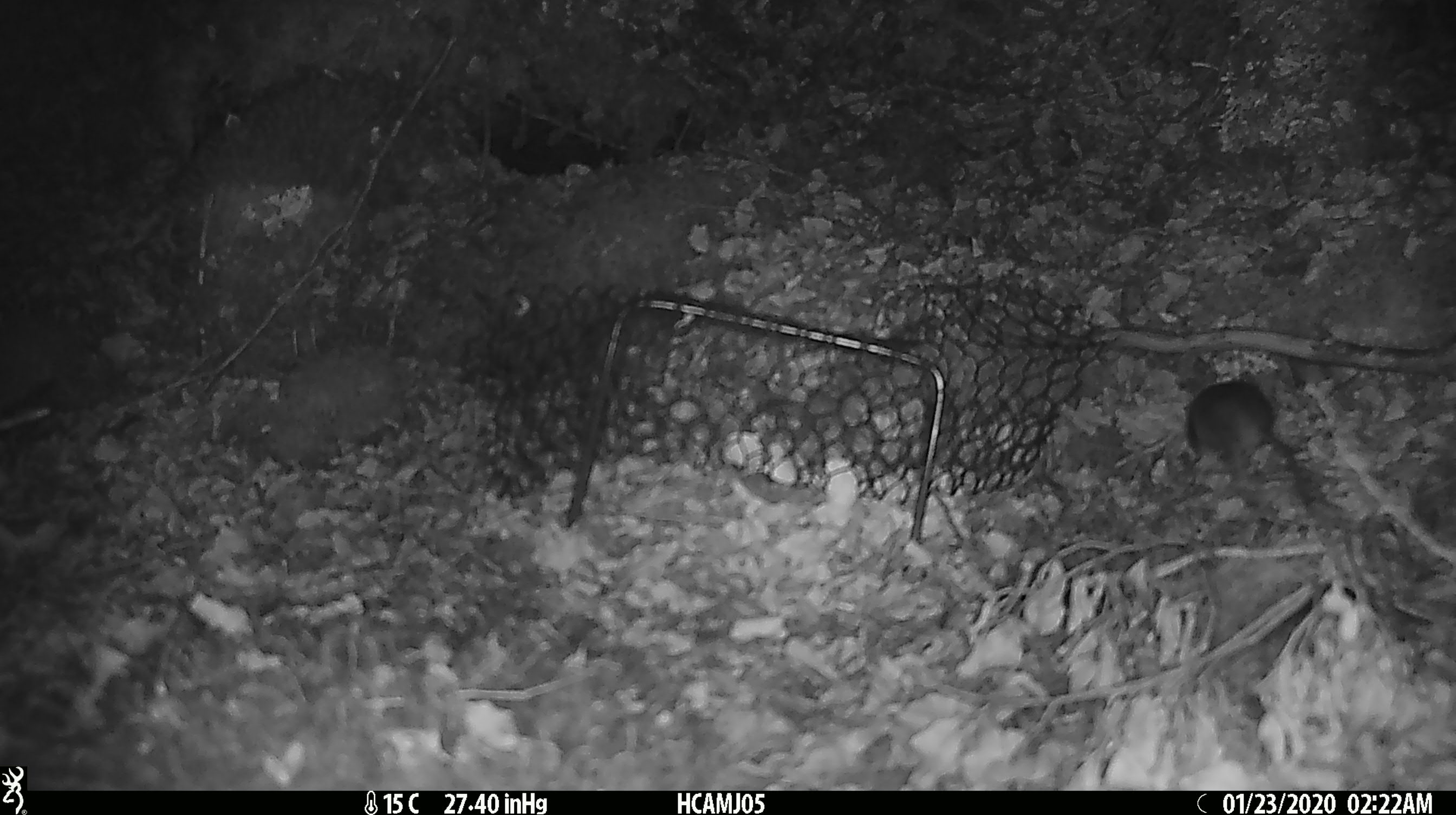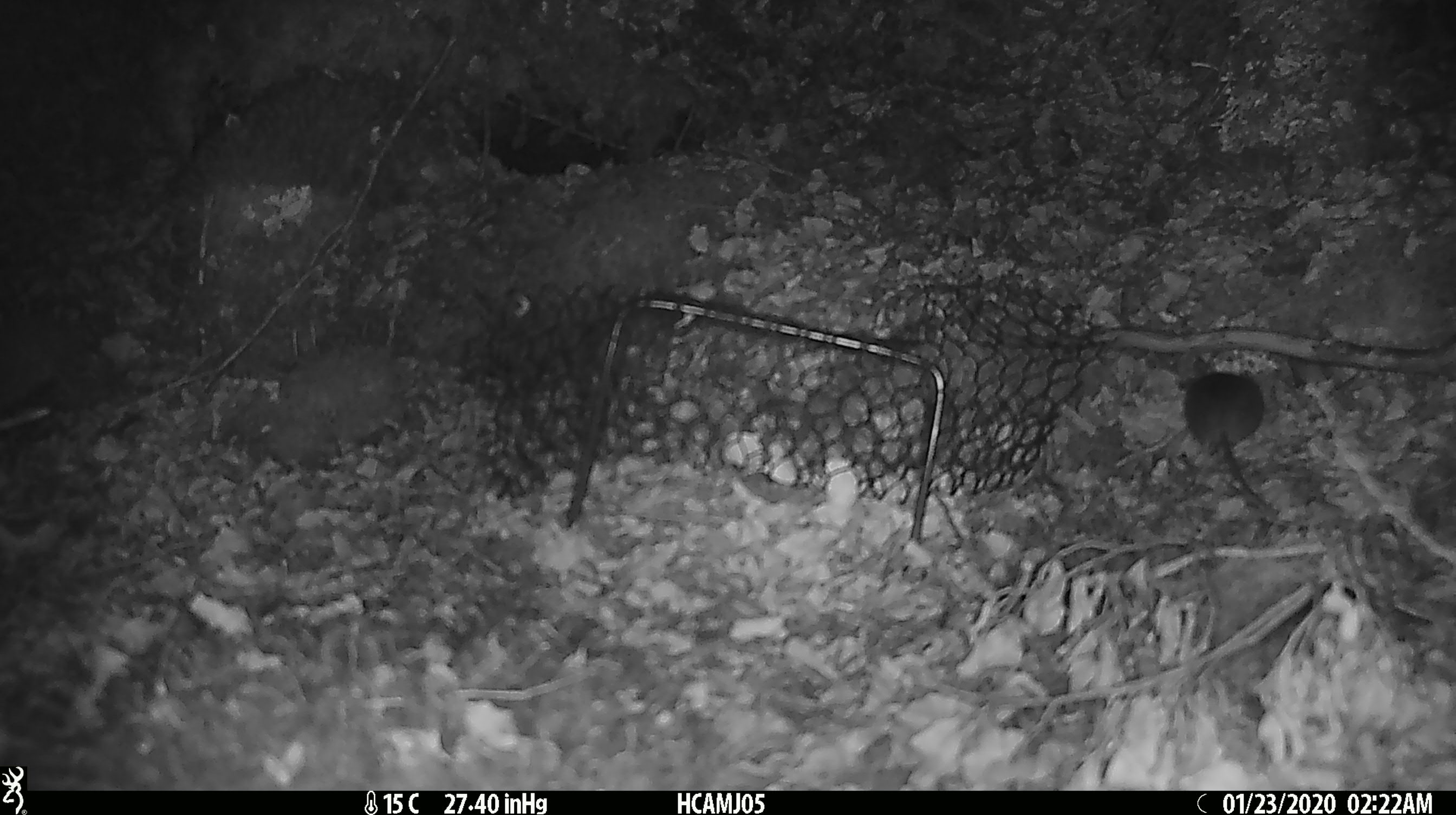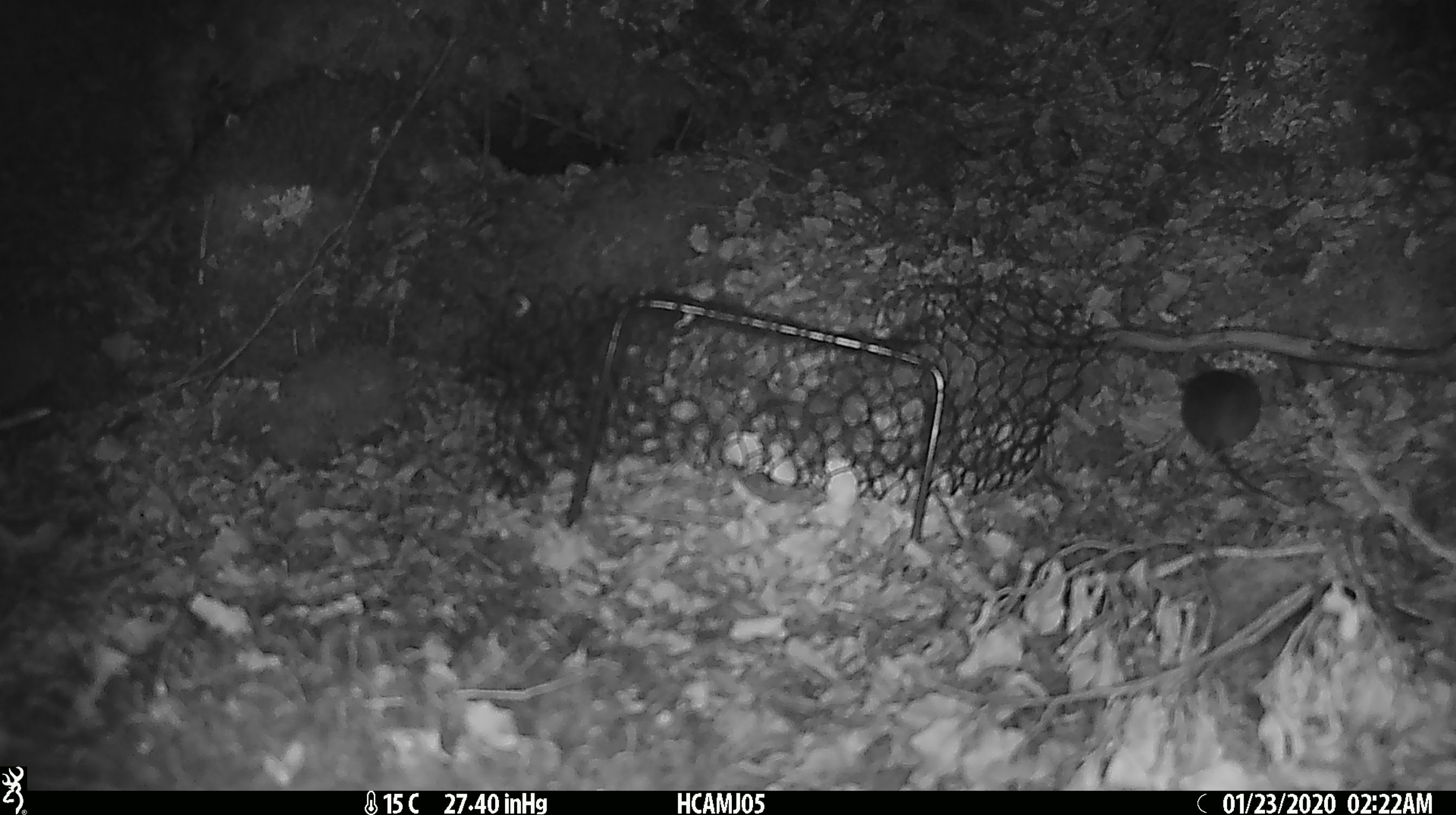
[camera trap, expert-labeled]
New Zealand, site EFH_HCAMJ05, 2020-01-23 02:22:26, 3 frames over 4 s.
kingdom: Animalia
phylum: Chordata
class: Mammalia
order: Rodentia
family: Muridae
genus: Mus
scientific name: Mus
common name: mouse